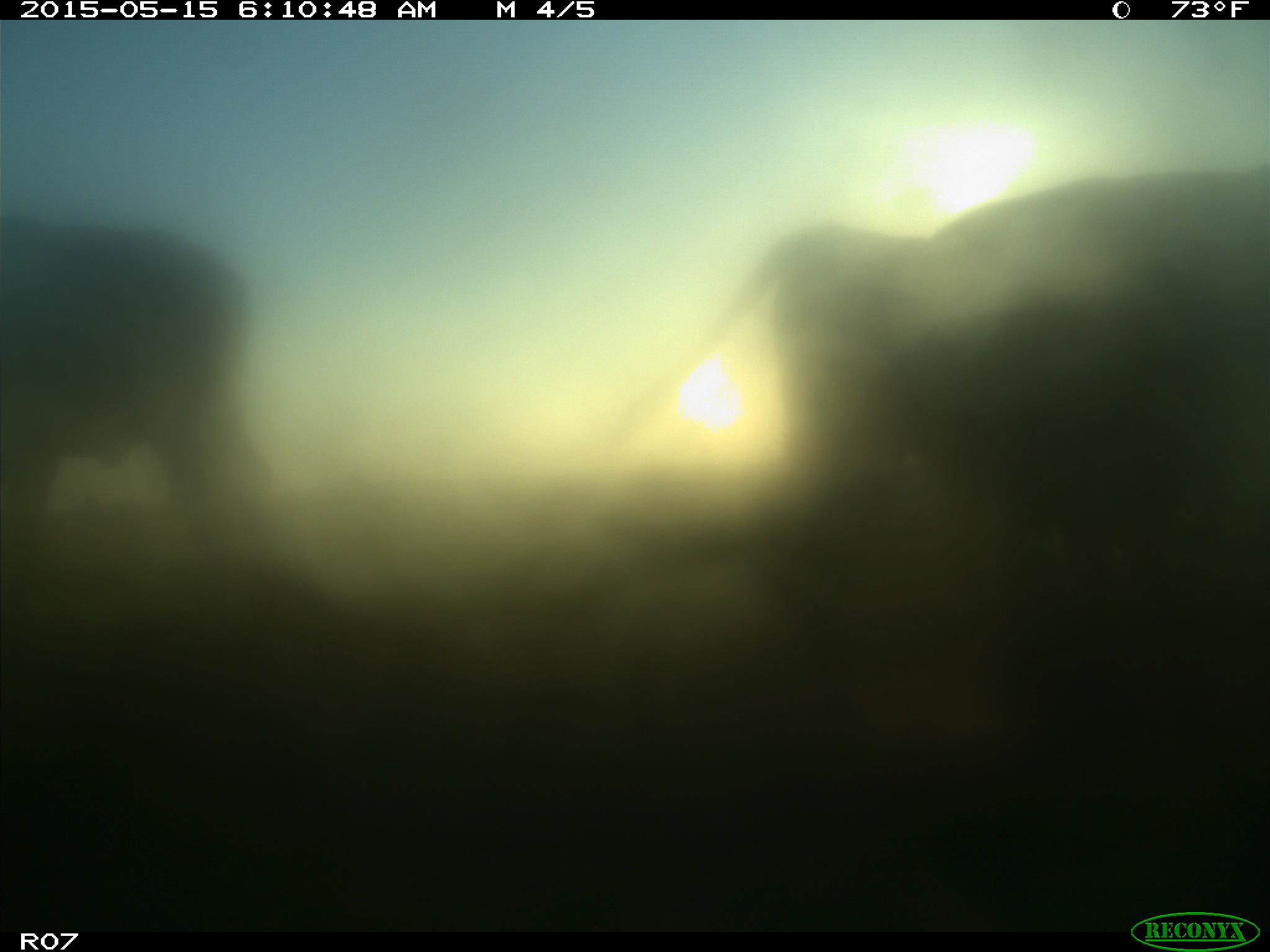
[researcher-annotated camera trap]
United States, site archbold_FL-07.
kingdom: Animalia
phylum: Chordata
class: Mammalia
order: Artiodactyla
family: Bovidae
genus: Bos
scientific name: Bos taurus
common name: domestic cow